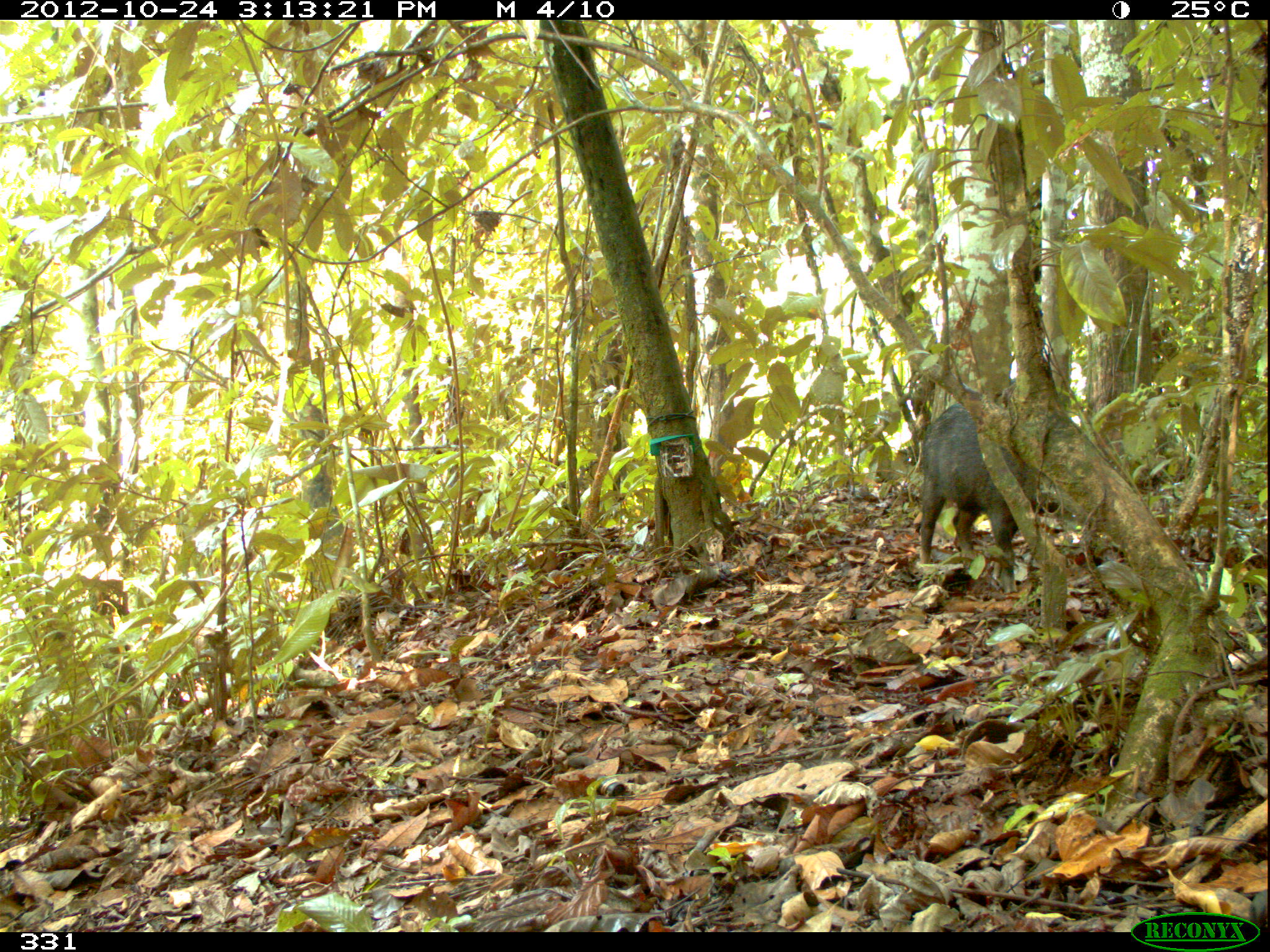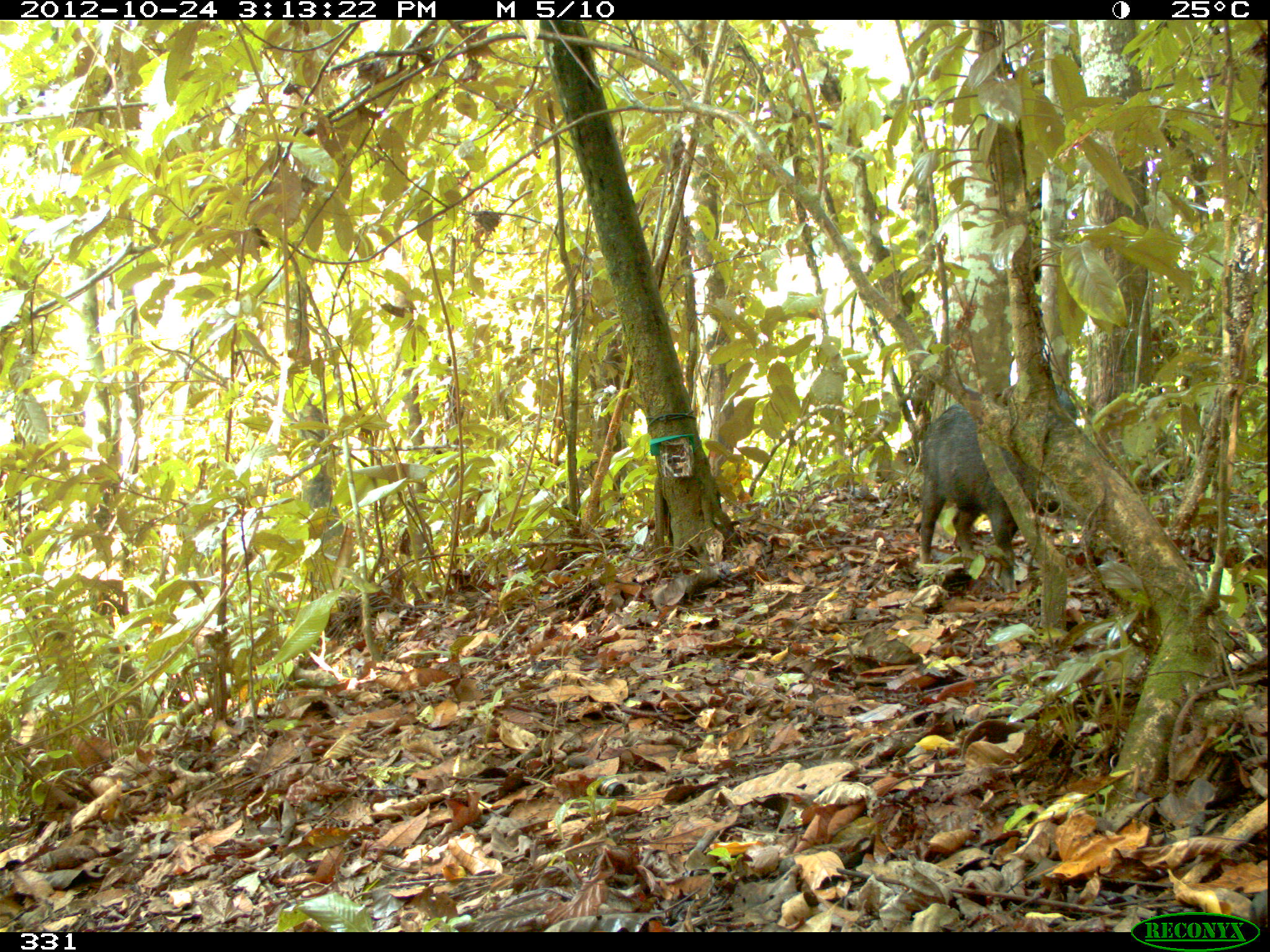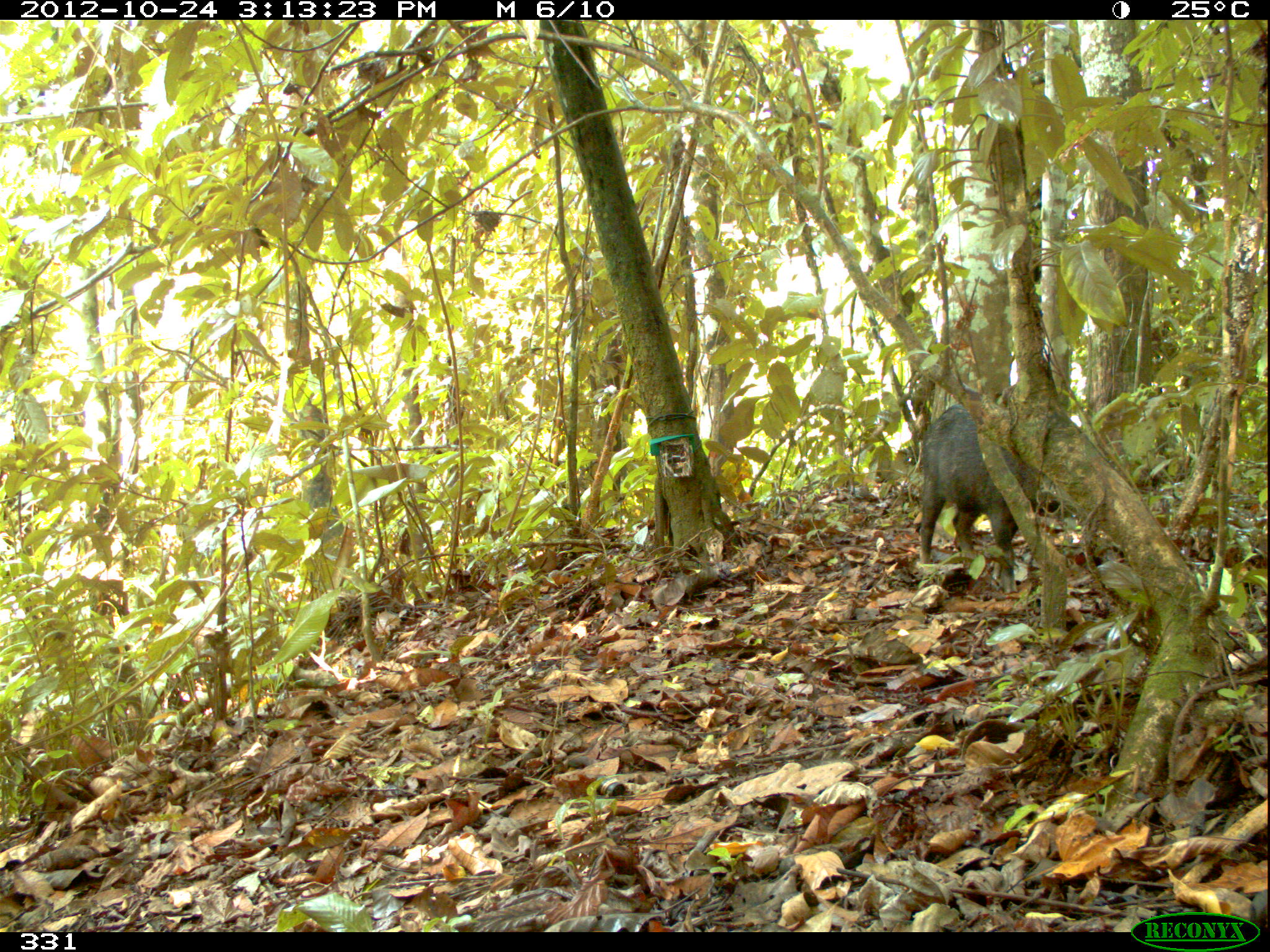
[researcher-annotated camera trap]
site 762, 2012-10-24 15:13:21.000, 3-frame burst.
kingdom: Animalia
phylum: Chordata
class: Mammalia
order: Artiodactyla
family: Tayassuidae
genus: Tayassu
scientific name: Tayassu pecari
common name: white-lipped peccary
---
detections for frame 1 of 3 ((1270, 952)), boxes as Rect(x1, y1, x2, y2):
tayassu pecari: Rect(915, 399, 1060, 564)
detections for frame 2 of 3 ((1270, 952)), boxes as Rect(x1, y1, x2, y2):
tayassu pecari: Rect(920, 380, 1071, 592); Rect(1001, 375, 1081, 421)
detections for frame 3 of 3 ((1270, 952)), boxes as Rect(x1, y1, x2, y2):
tayassu pecari: Rect(919, 401, 1065, 594)